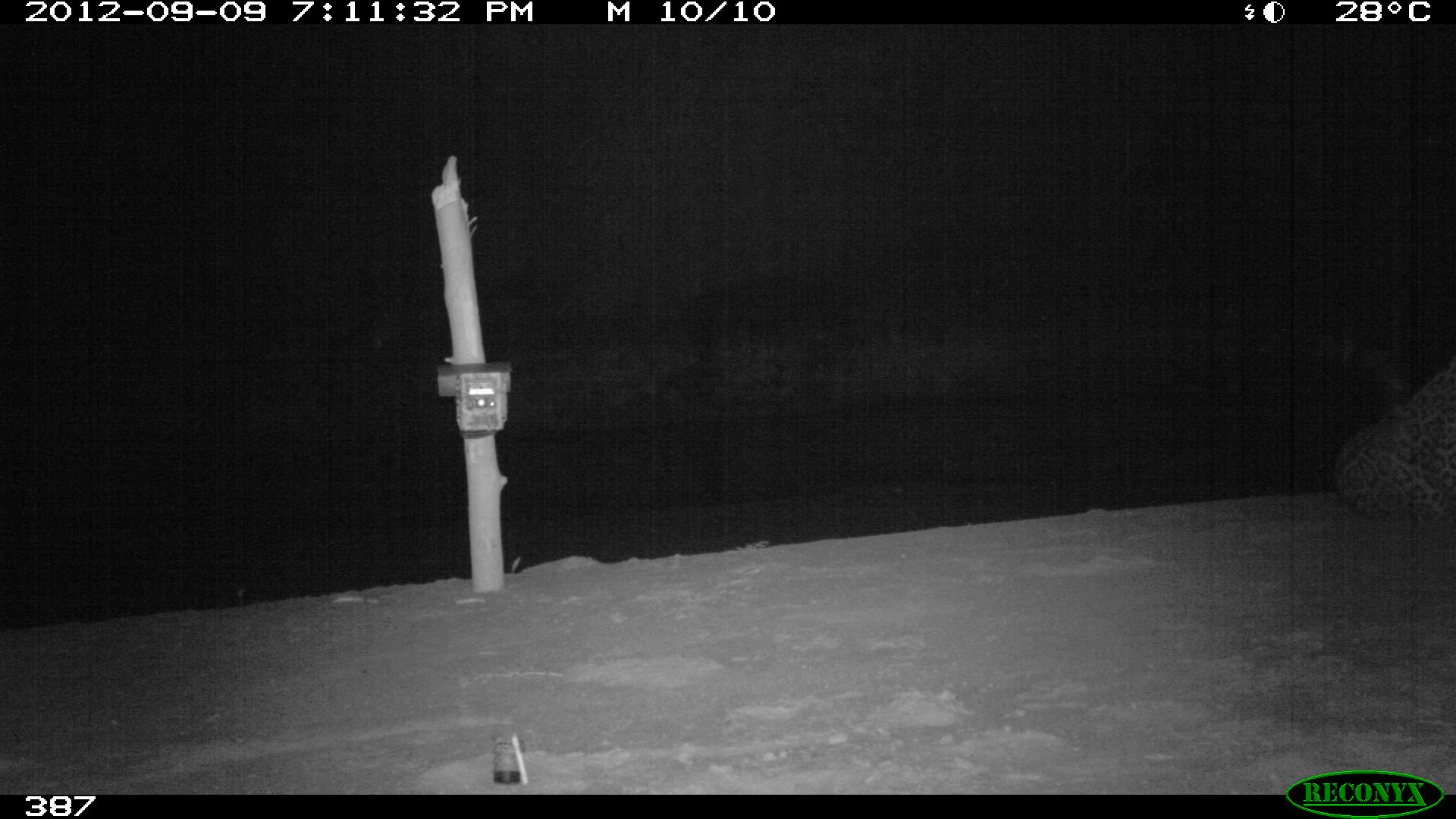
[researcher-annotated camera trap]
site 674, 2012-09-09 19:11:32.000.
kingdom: Animalia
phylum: Chordata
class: Mammalia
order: Carnivora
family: Felidae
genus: Panthera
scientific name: Panthera onca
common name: jaguar